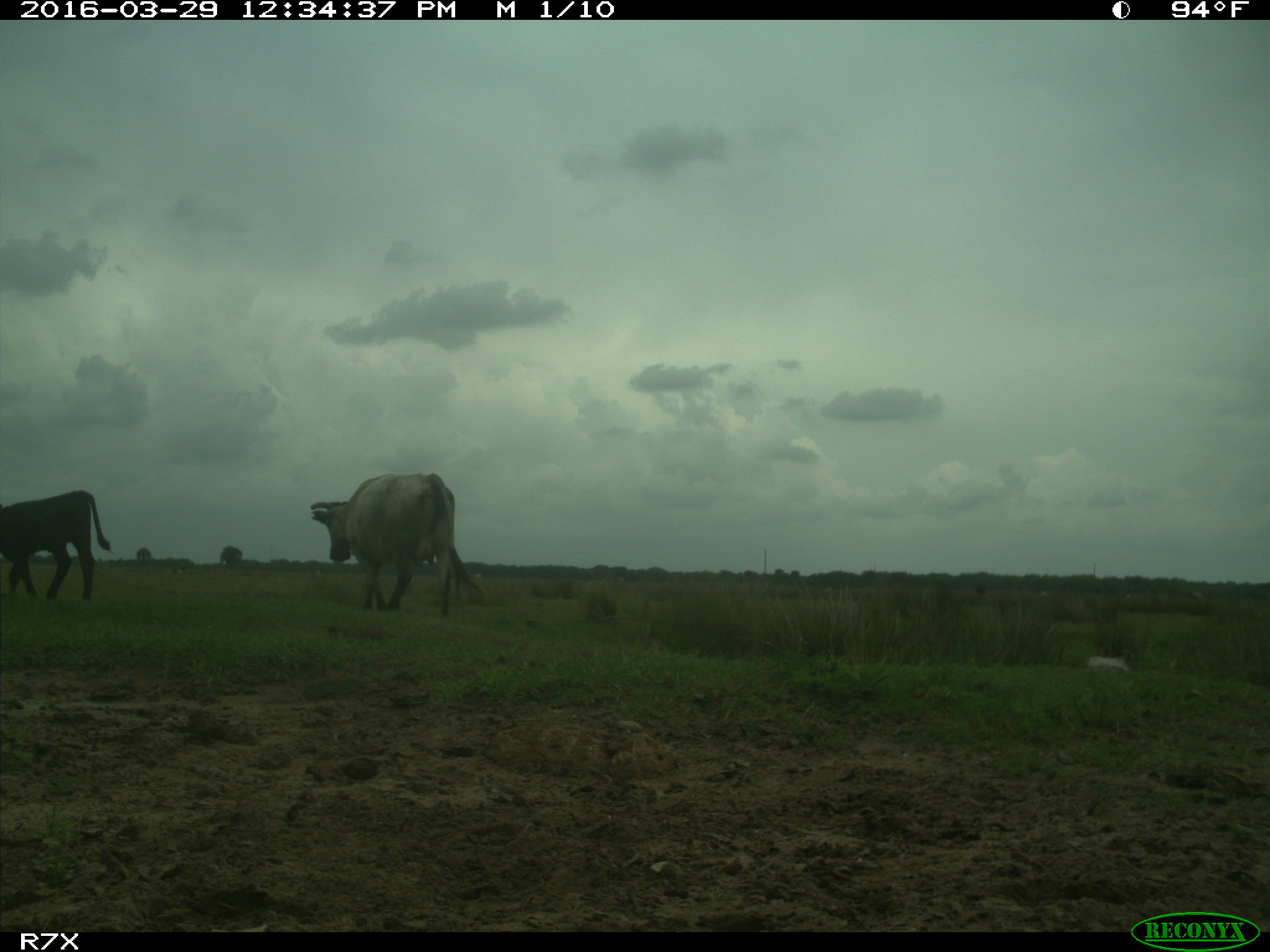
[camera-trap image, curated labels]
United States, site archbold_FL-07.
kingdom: Animalia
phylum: Chordata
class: Mammalia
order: Artiodactyla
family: Bovidae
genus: Bos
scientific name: Bos taurus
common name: domestic cow